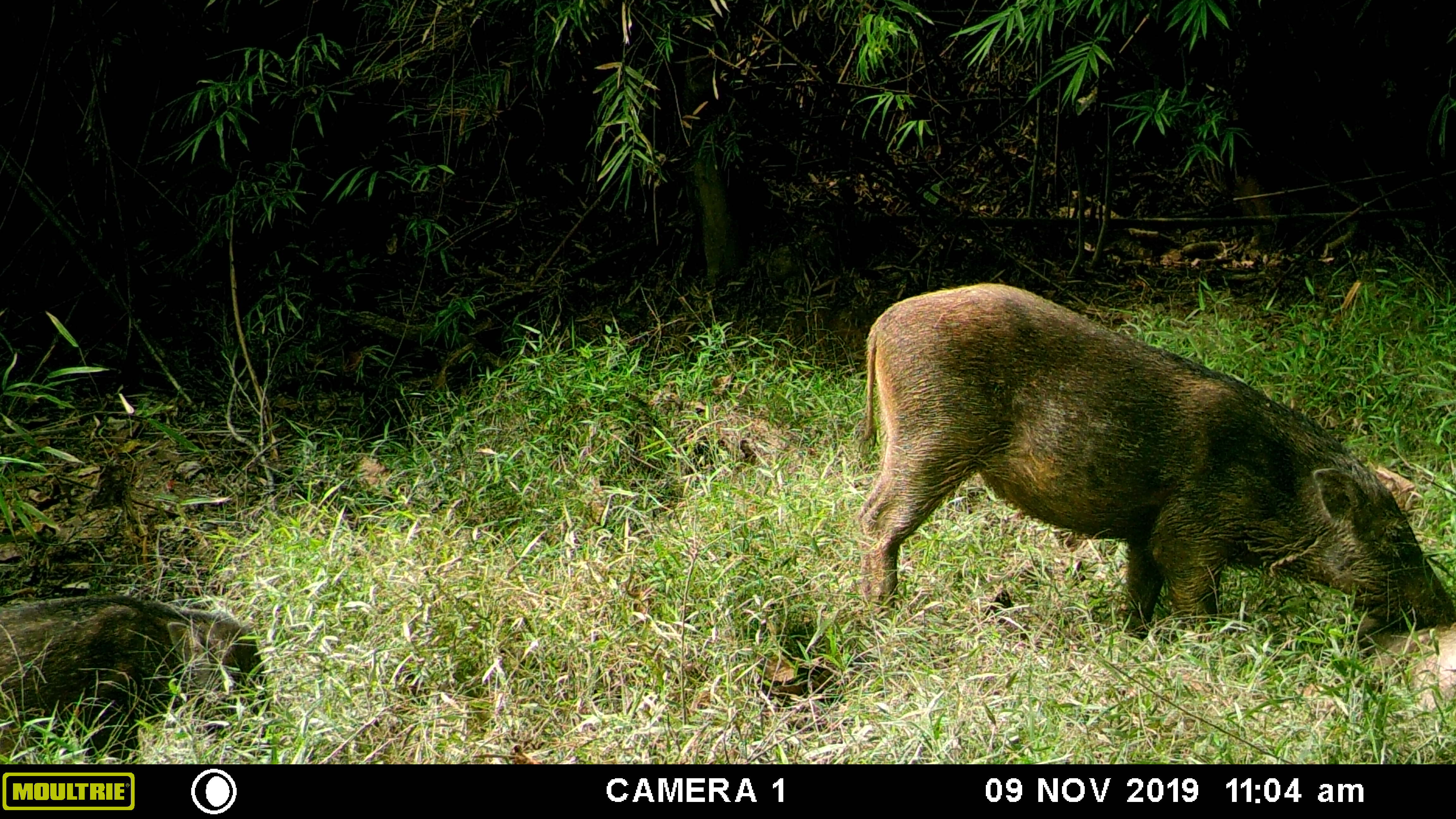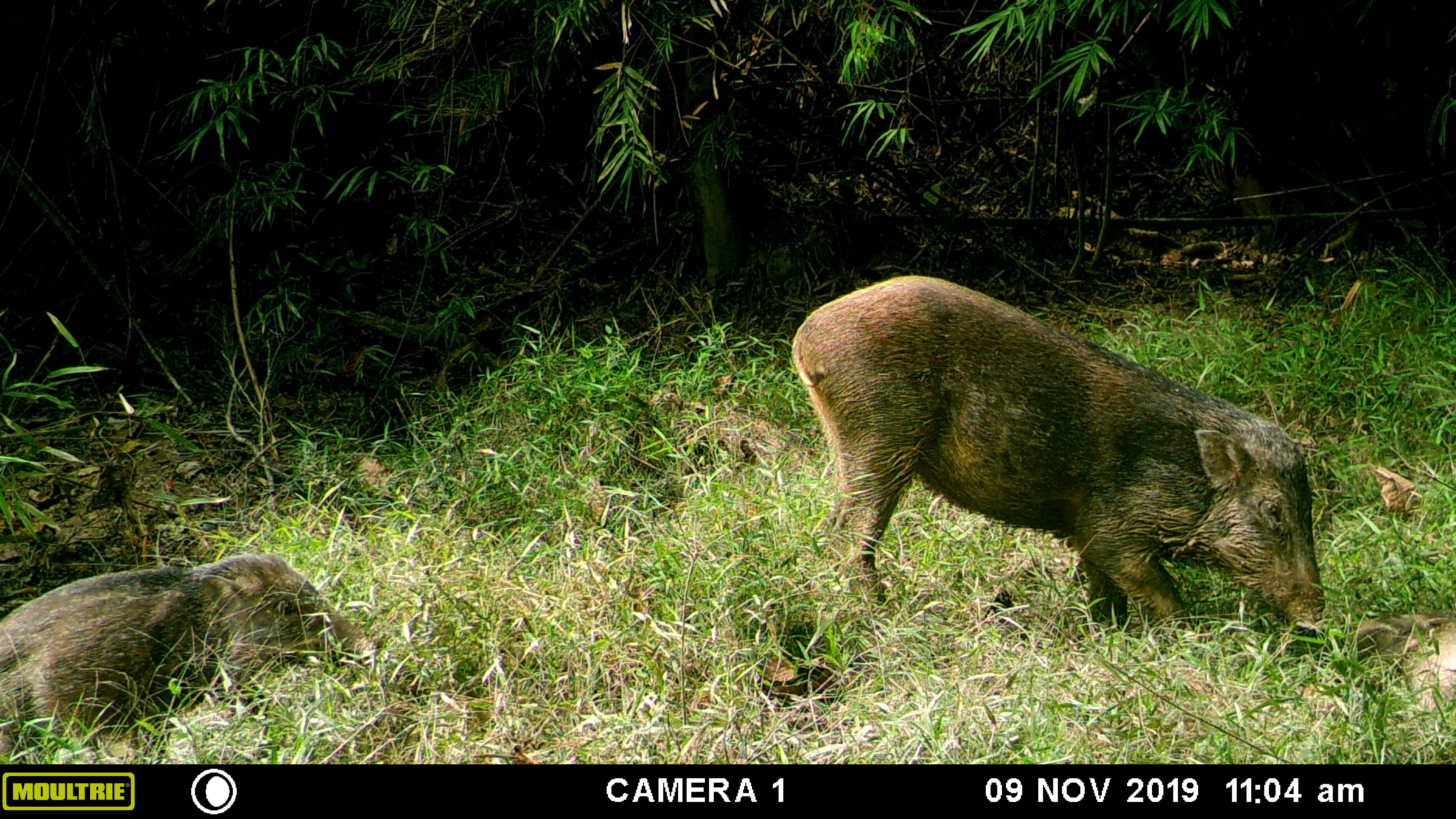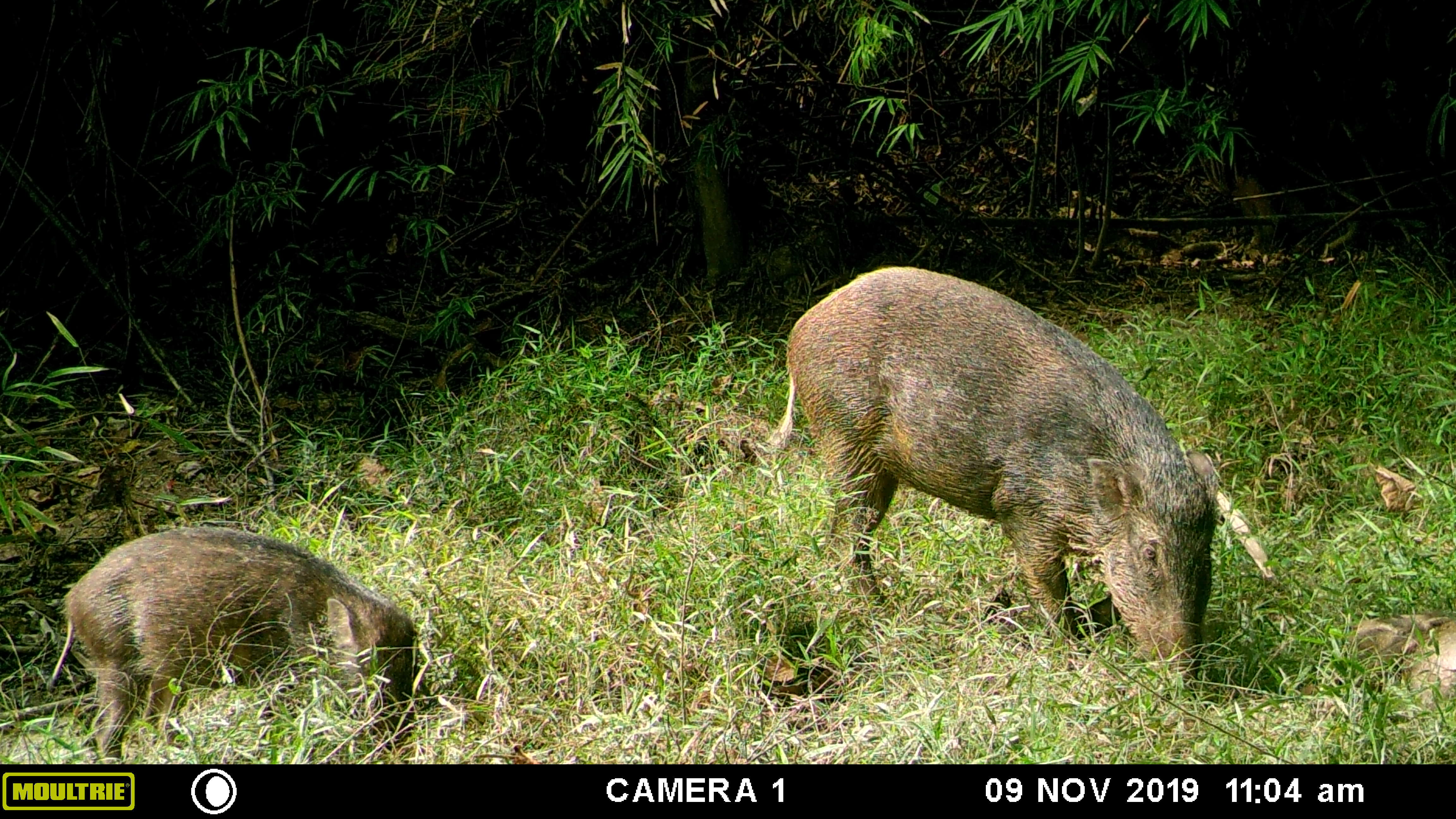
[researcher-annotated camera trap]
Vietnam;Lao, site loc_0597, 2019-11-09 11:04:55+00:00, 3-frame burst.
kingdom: Animalia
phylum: Chordata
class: Mammalia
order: Artiodactyla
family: Suidae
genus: Sus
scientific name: Sus scrofa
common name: eurasian wild pig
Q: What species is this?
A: Eurasian wild pig (Sus scrofa).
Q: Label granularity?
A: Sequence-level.